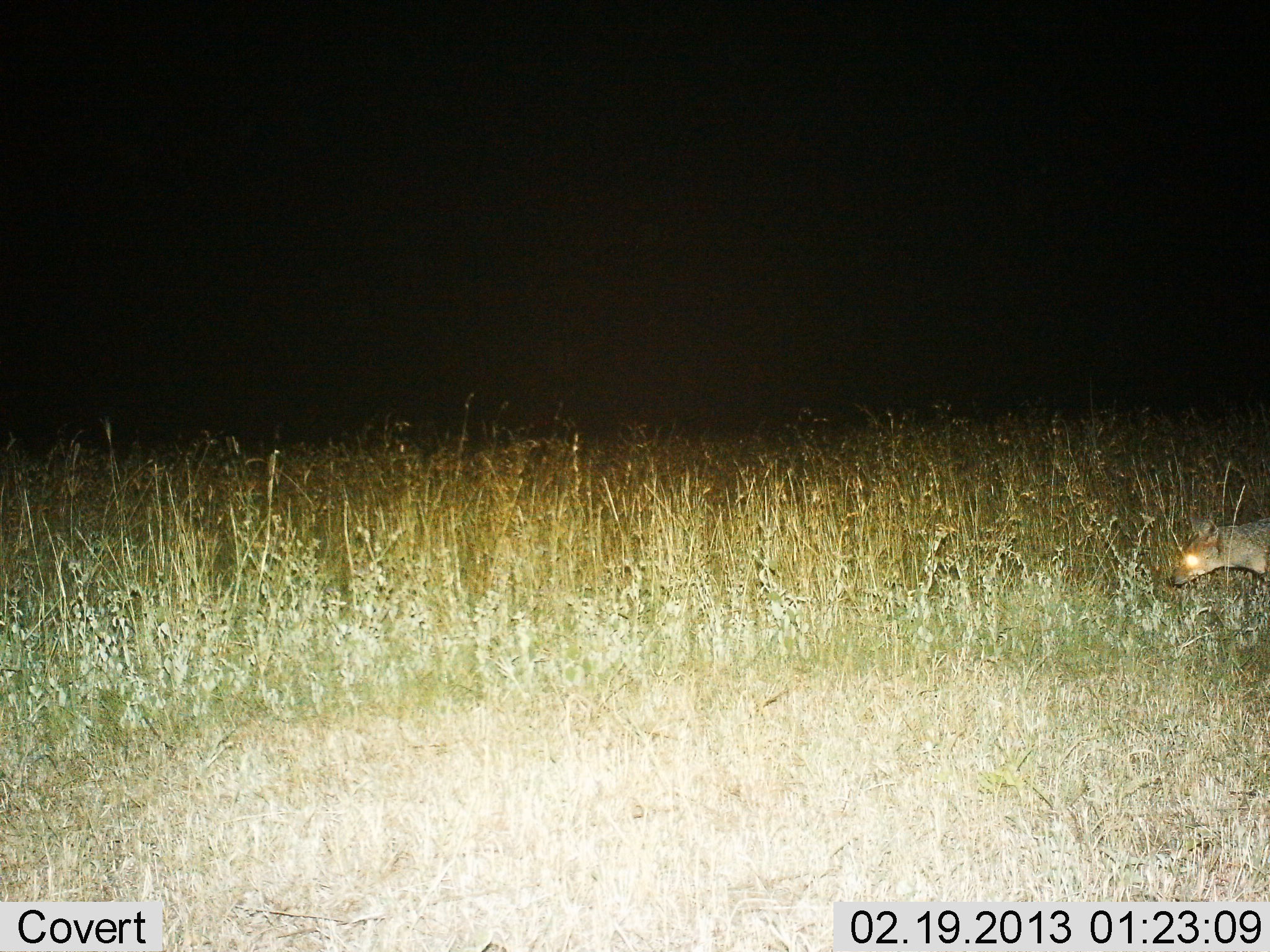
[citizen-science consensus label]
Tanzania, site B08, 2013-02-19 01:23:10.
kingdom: Animalia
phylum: Chordata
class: Mammalia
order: Carnivora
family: Hyaenidae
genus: Crocuta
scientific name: Crocuta crocuta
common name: spotted hyena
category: hyenaspotted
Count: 1.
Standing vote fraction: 20%.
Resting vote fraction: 0%.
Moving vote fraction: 100%.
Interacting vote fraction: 0%.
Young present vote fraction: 0%.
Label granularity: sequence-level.